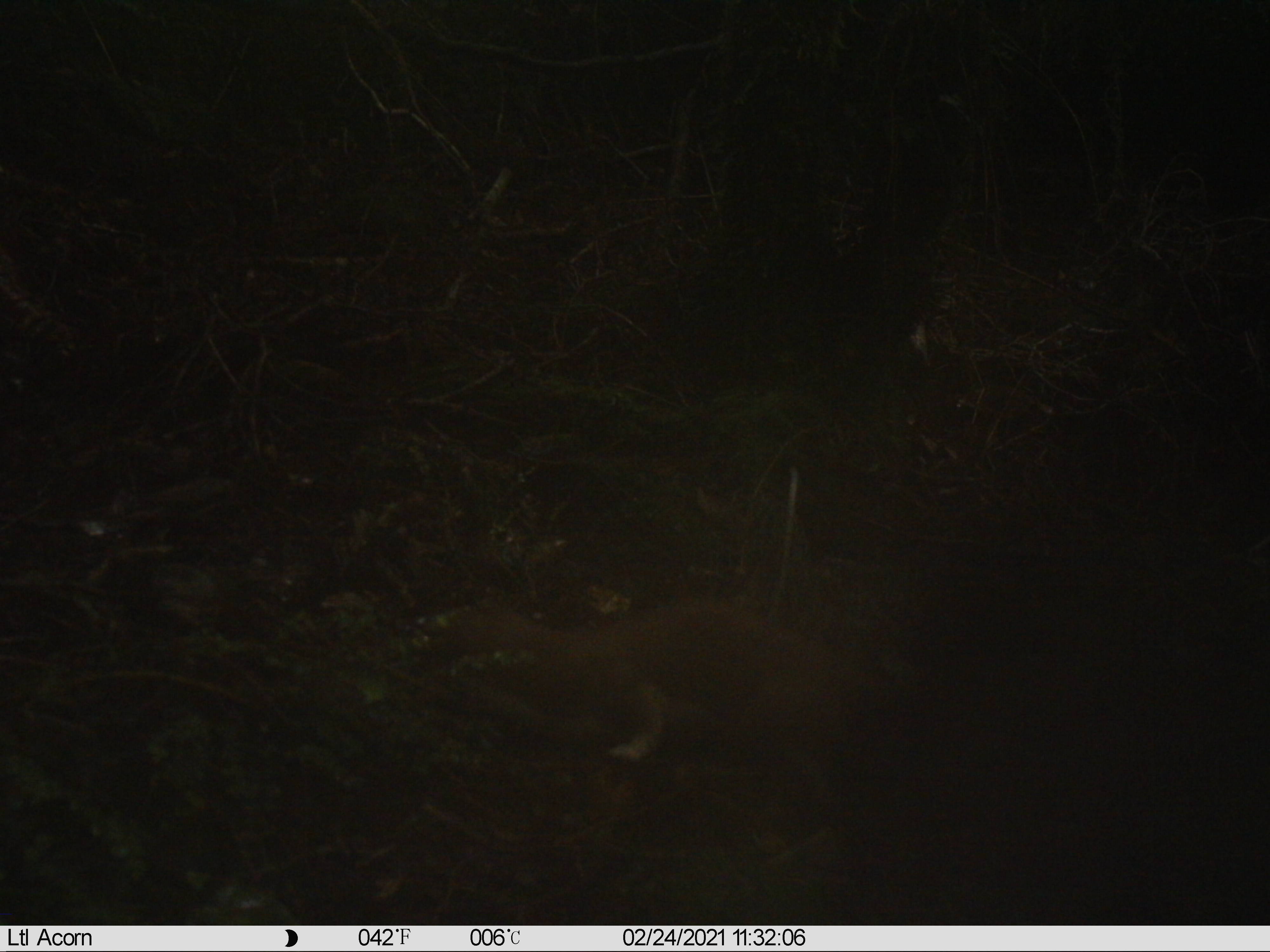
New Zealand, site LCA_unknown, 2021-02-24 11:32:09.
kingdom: Animalia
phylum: Chordata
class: Mammalia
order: Carnivora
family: Mustelidae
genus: Mustela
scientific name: Mustela erminea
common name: stoat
Stoat (Mustela erminea).